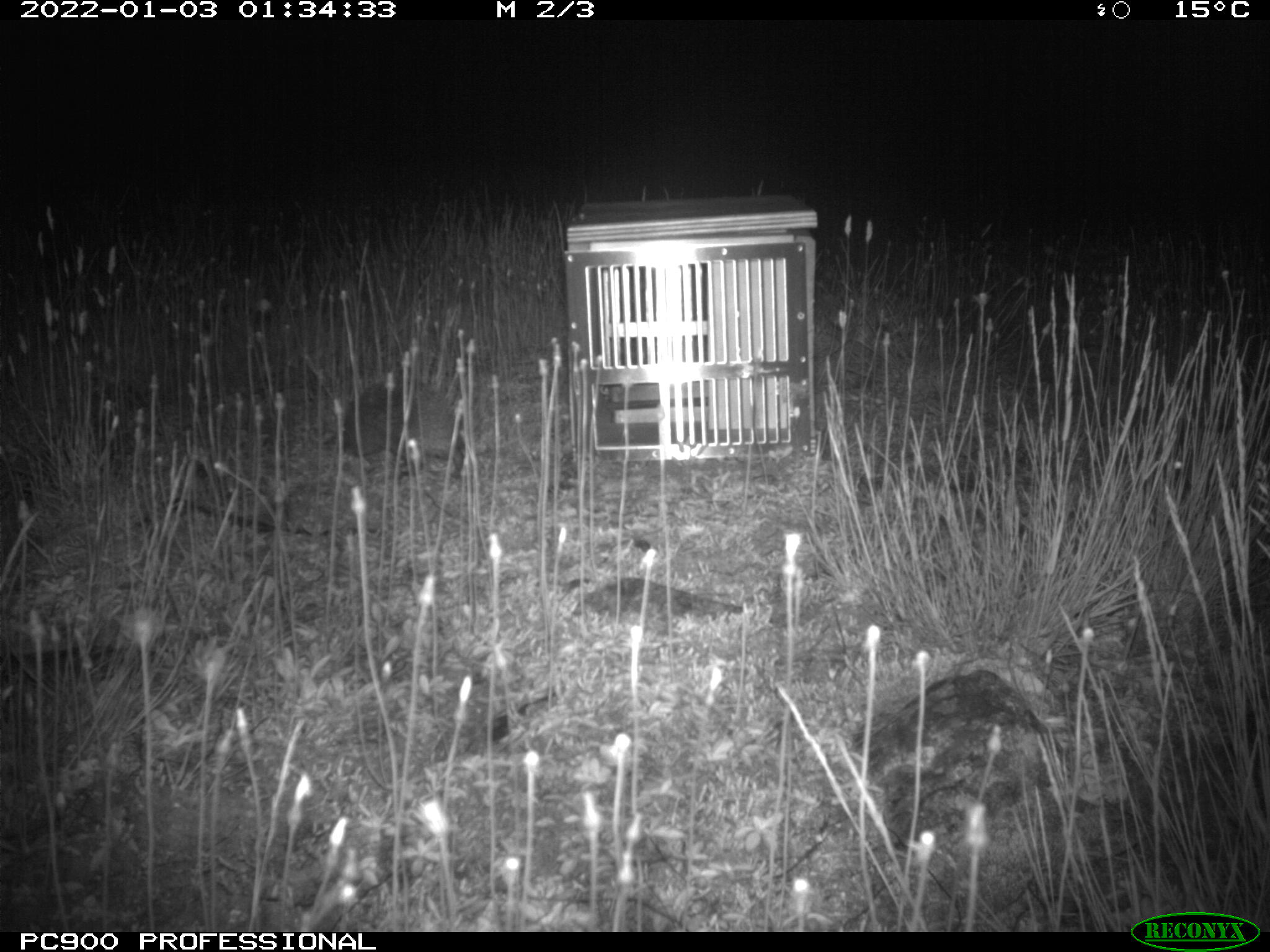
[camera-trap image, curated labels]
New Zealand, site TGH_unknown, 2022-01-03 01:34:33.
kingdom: Animalia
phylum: Chordata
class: Mammalia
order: Eulipotyphla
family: Erinaceidae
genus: Erinaceus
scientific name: Erinaceus europaeus europaeus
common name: european hedgehog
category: hedgehog